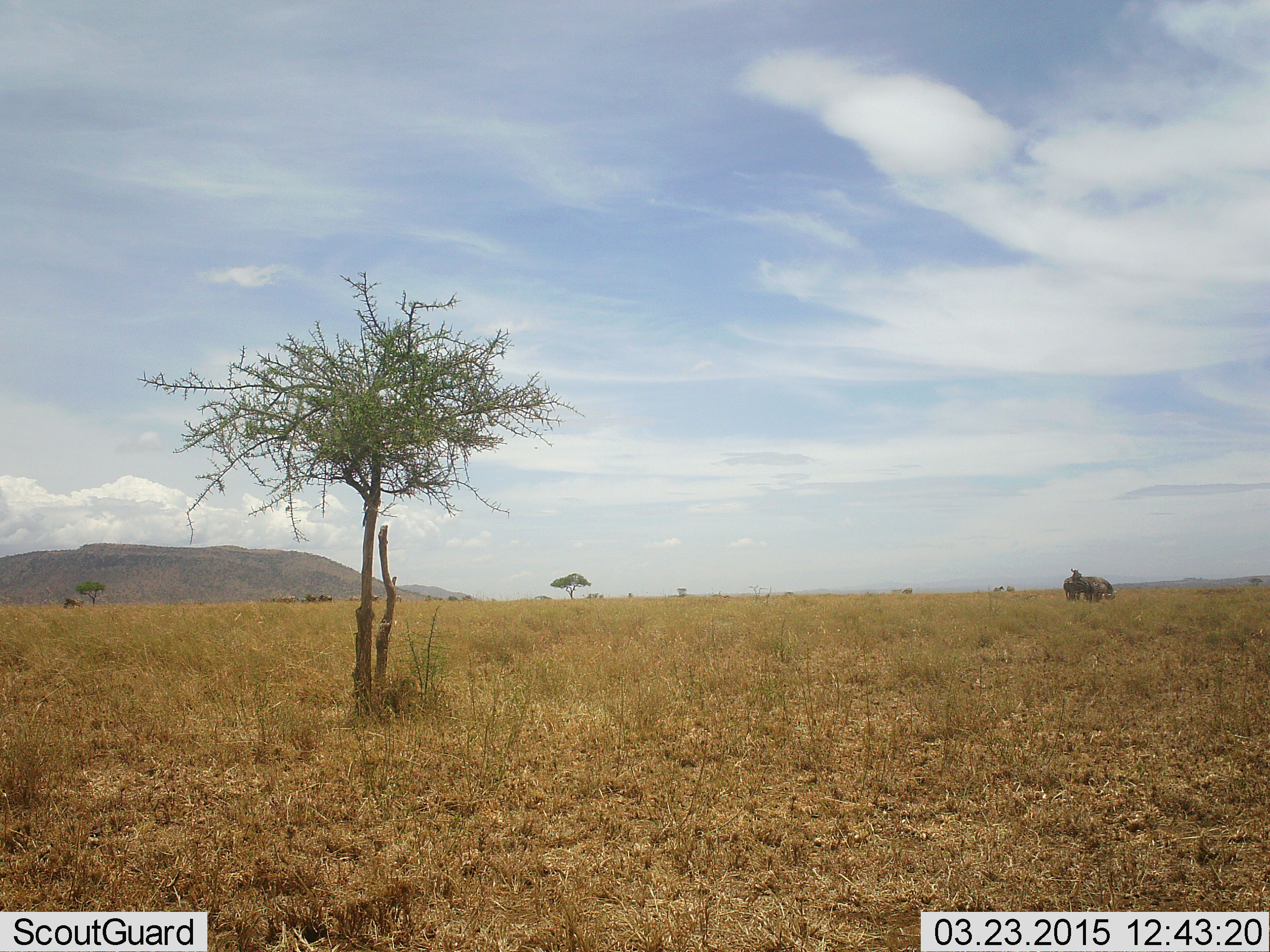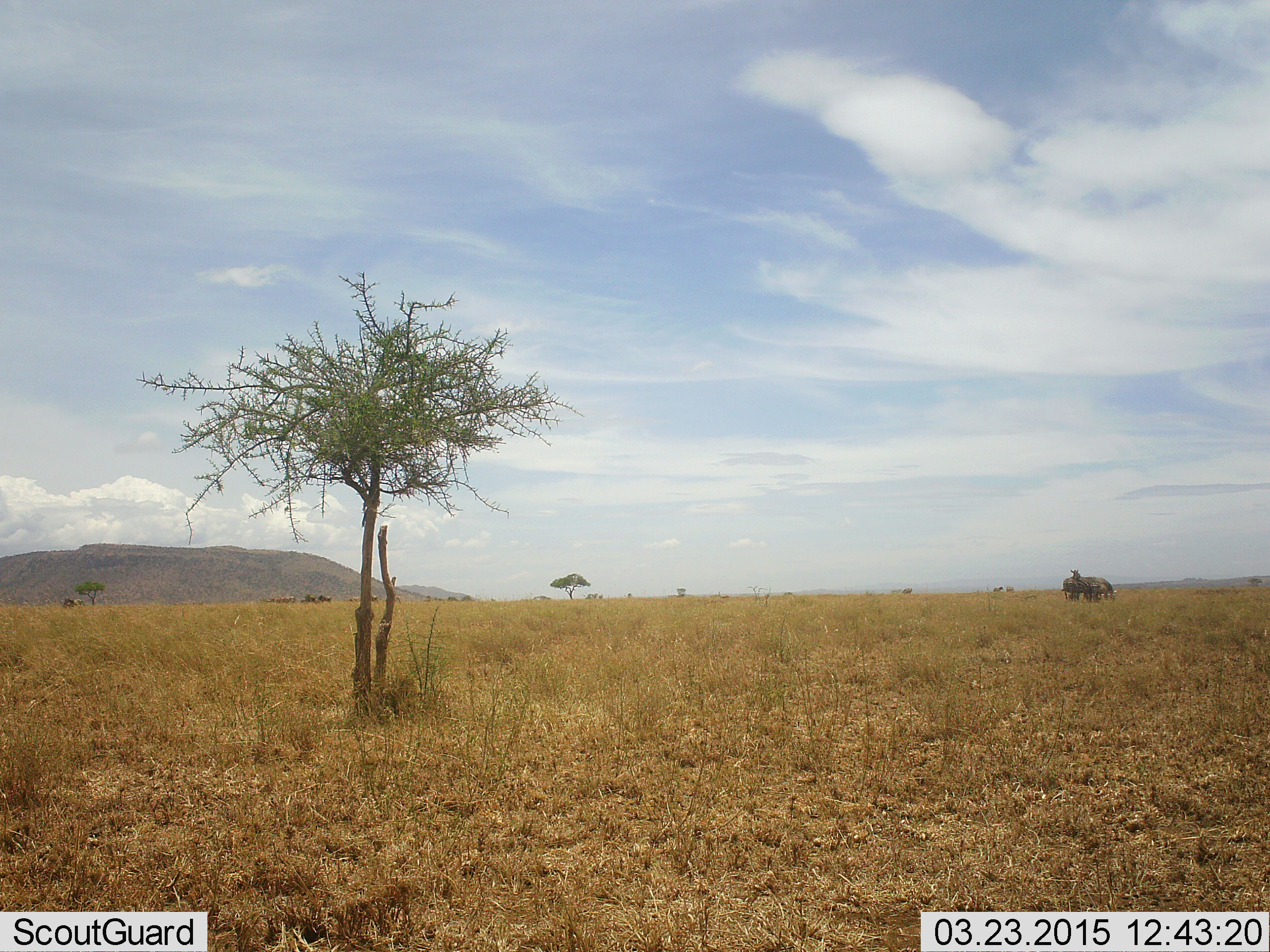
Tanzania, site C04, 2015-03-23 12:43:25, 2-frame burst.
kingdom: Animalia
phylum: Chordata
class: Mammalia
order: Perissodactyla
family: Equidae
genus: Equus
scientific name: Equus quagga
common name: plains zebra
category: zebra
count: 3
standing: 100%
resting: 0%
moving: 0%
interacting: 0%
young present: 0%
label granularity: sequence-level